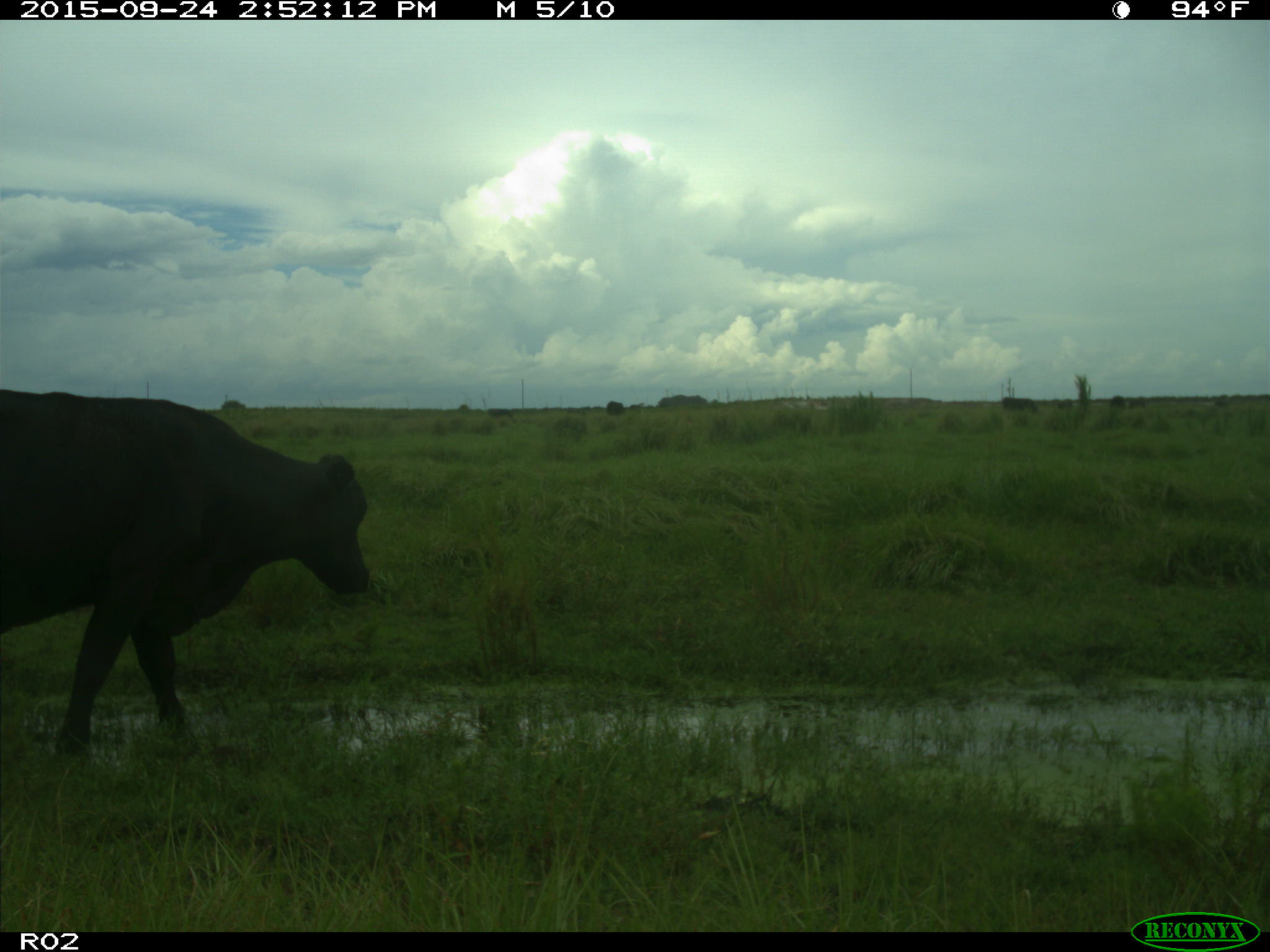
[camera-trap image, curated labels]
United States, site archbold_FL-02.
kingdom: Animalia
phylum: Chordata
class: Mammalia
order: Artiodactyla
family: Bovidae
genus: Bos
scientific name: Bos taurus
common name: domestic cow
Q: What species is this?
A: Bos taurus (domestic cow).